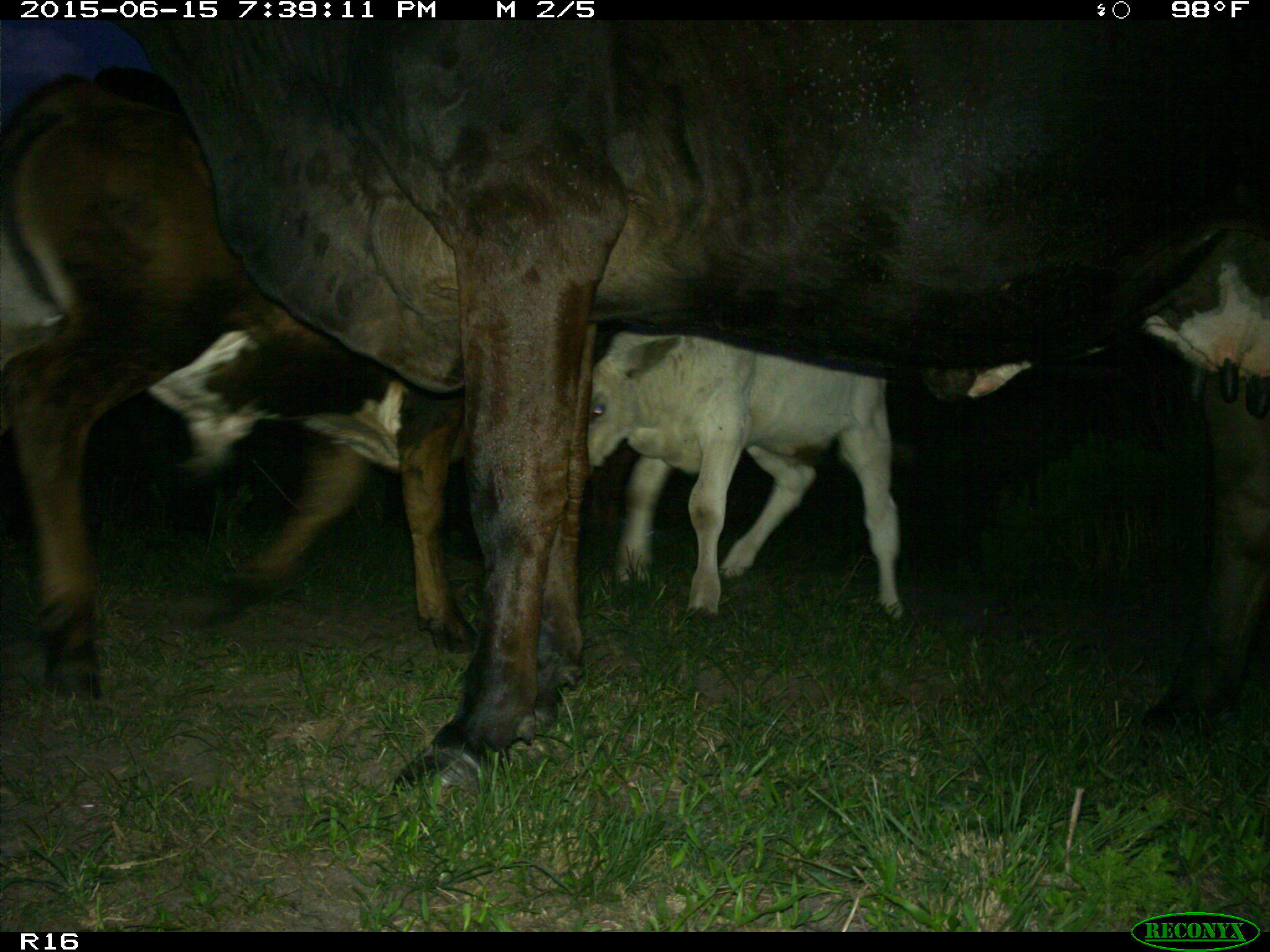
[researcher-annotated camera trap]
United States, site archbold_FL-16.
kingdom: Animalia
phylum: Chordata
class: Mammalia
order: Artiodactyla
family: Bovidae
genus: Bos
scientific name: Bos taurus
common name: domestic cow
Bos taurus (domestic cow).